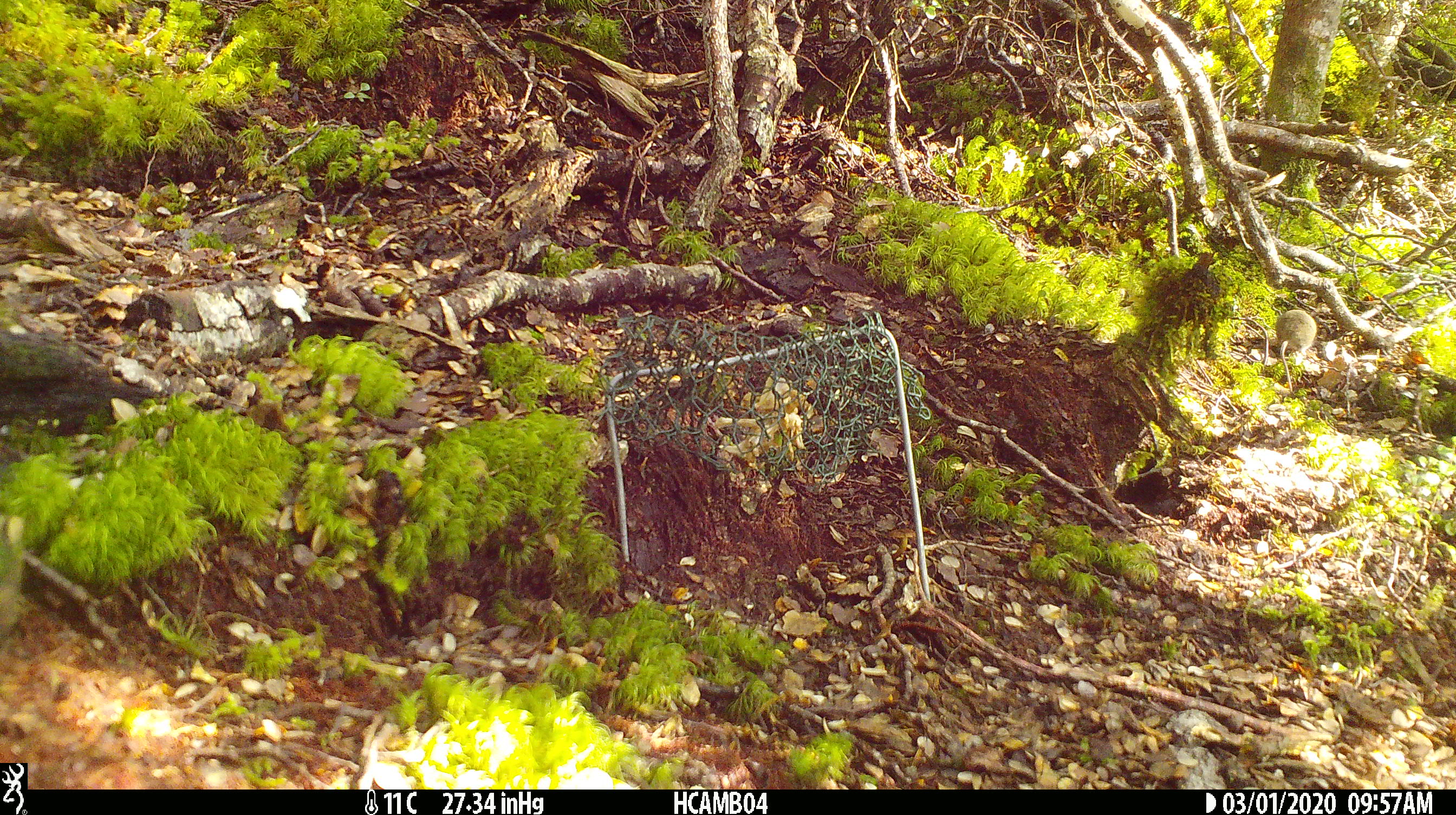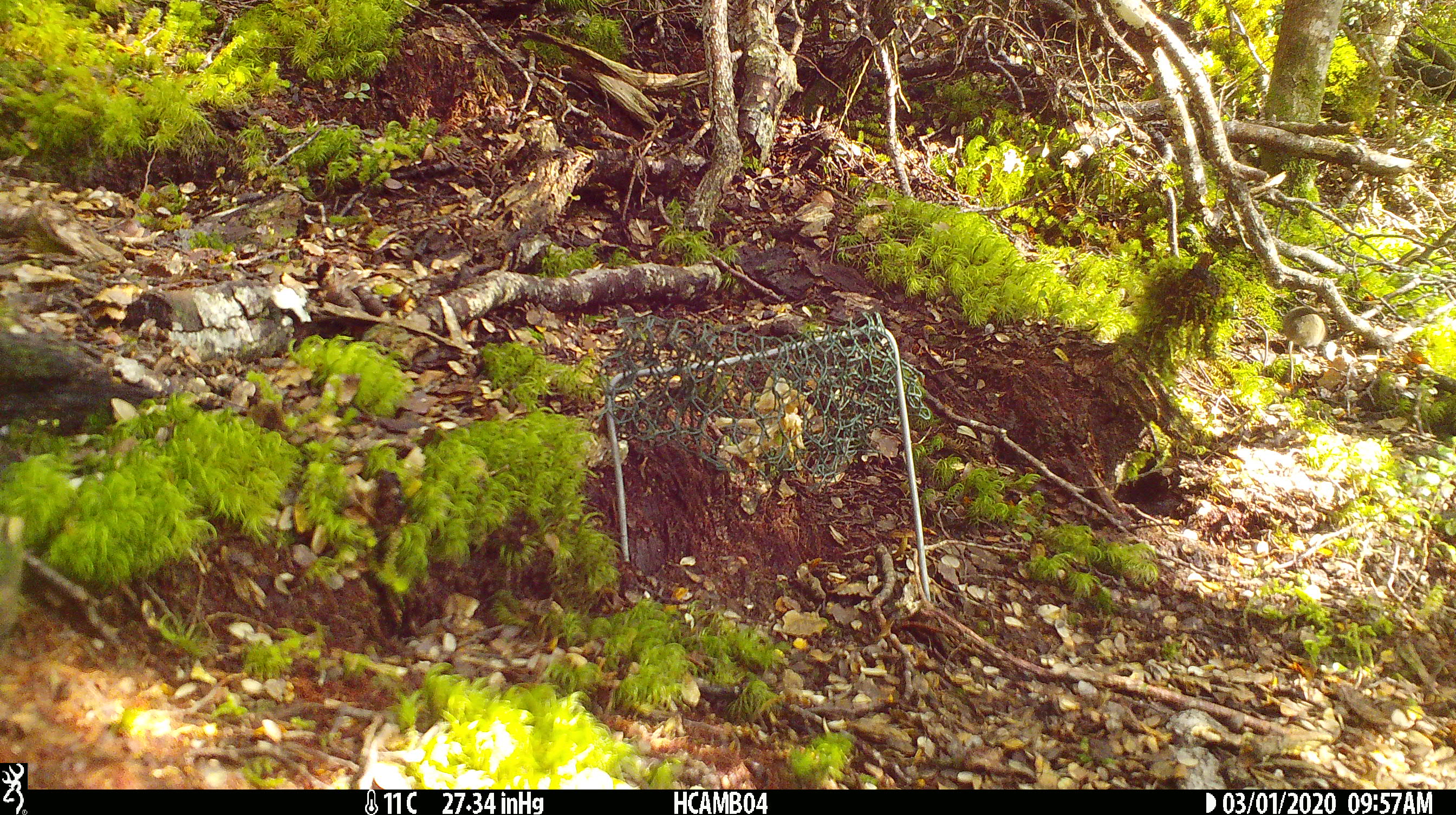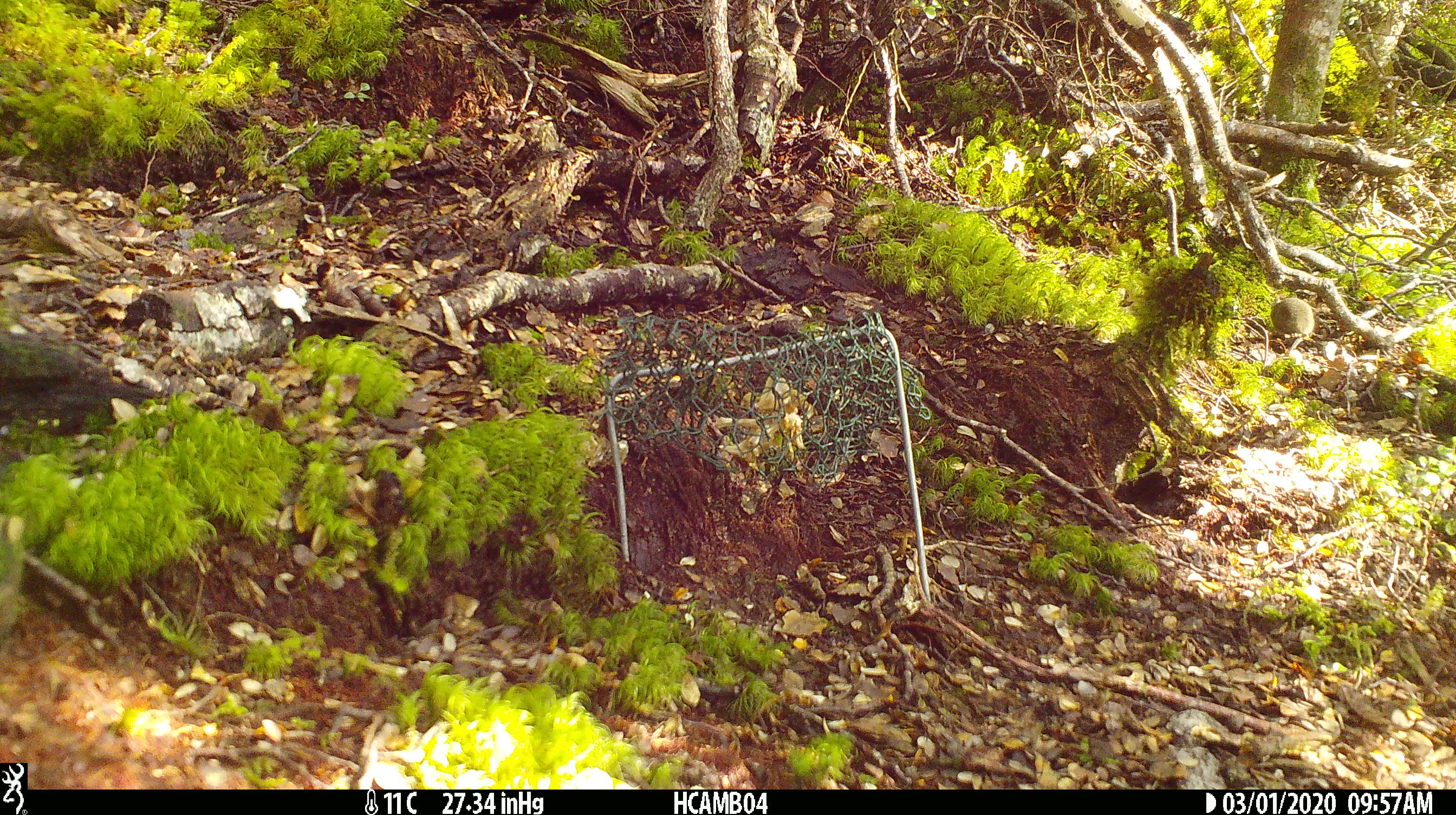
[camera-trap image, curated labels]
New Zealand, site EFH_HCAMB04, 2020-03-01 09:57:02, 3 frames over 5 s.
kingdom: Animalia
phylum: Chordata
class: Mammalia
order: Rodentia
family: Muridae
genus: Mus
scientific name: Mus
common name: mouse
Mouse (Mus).